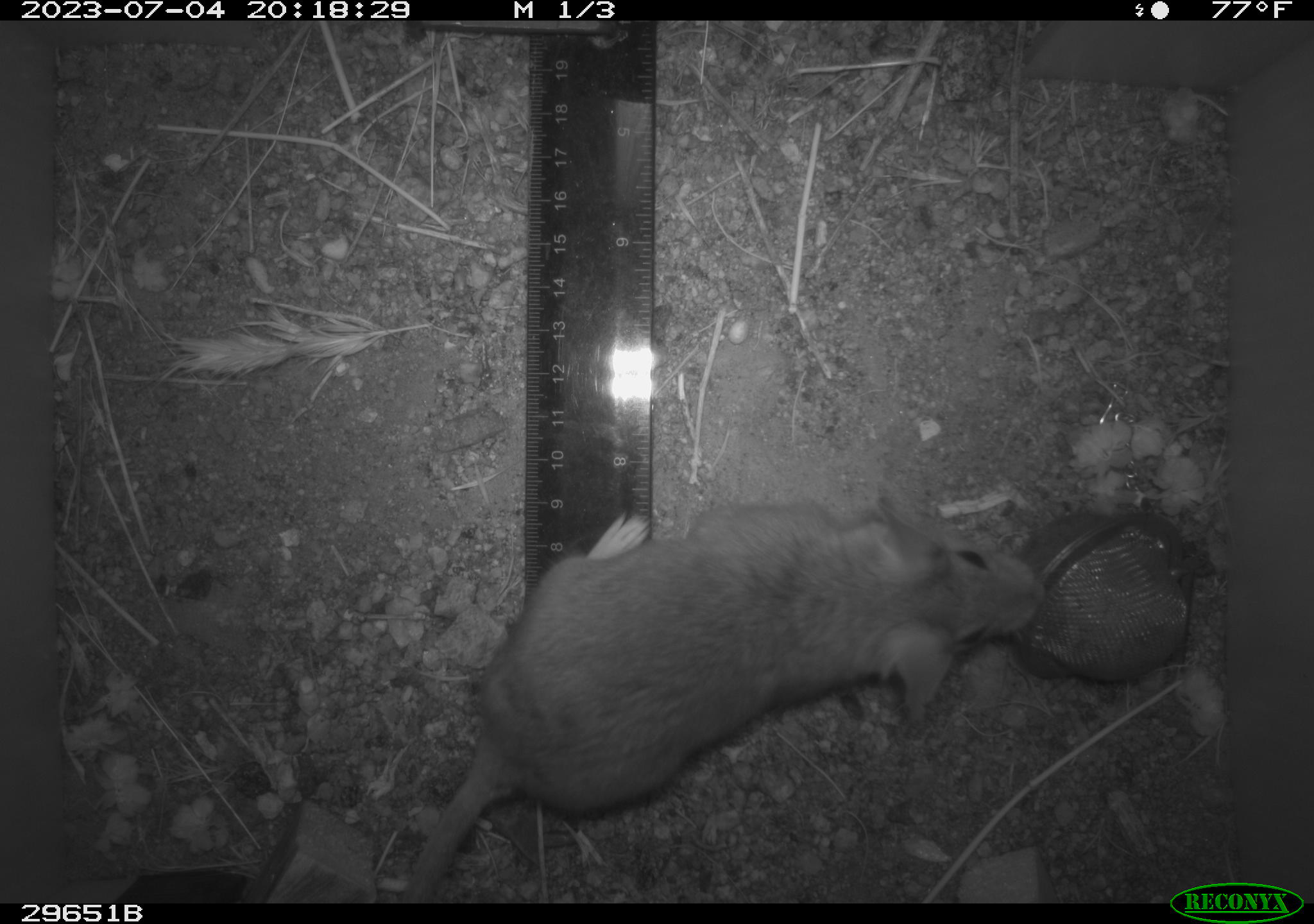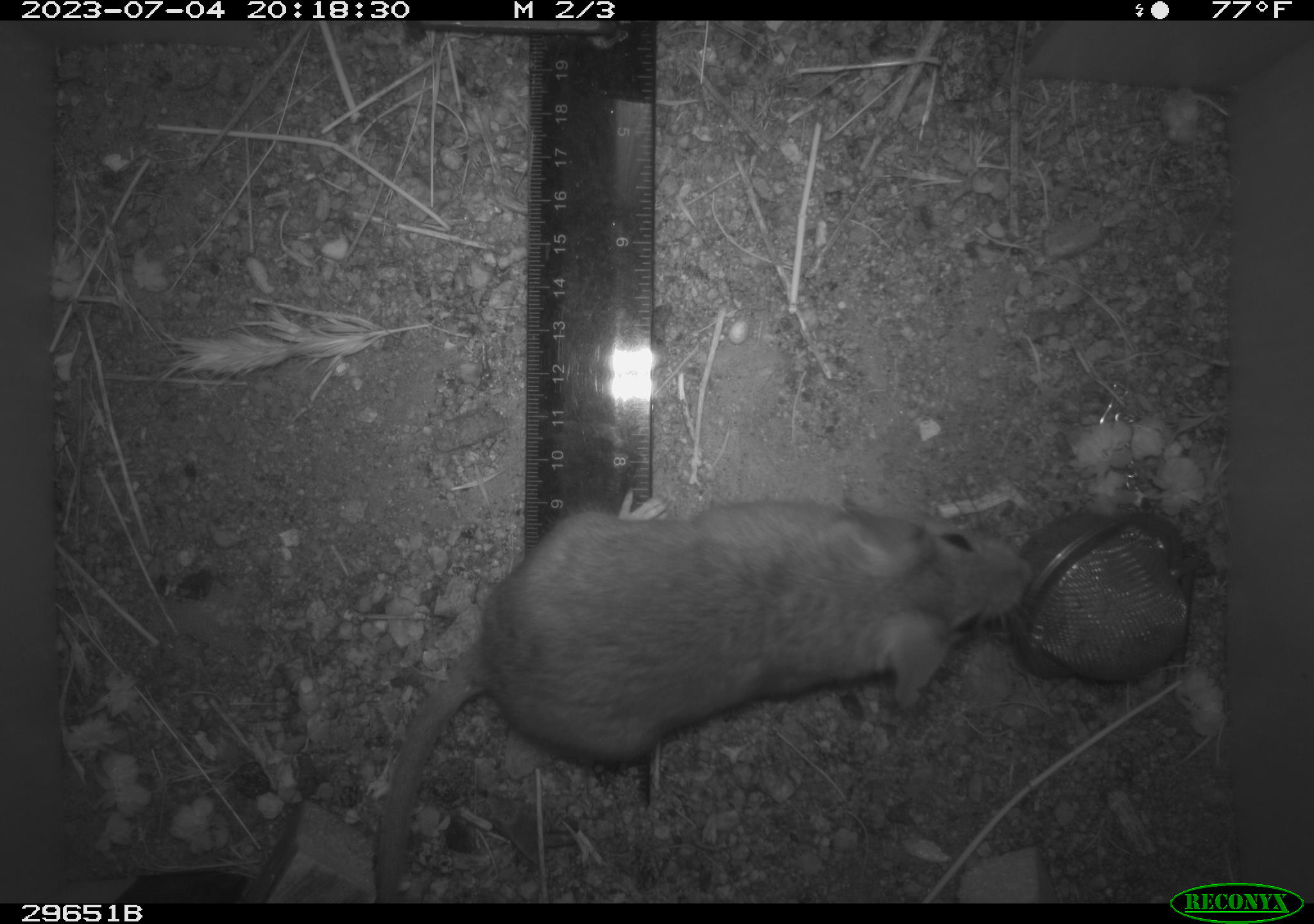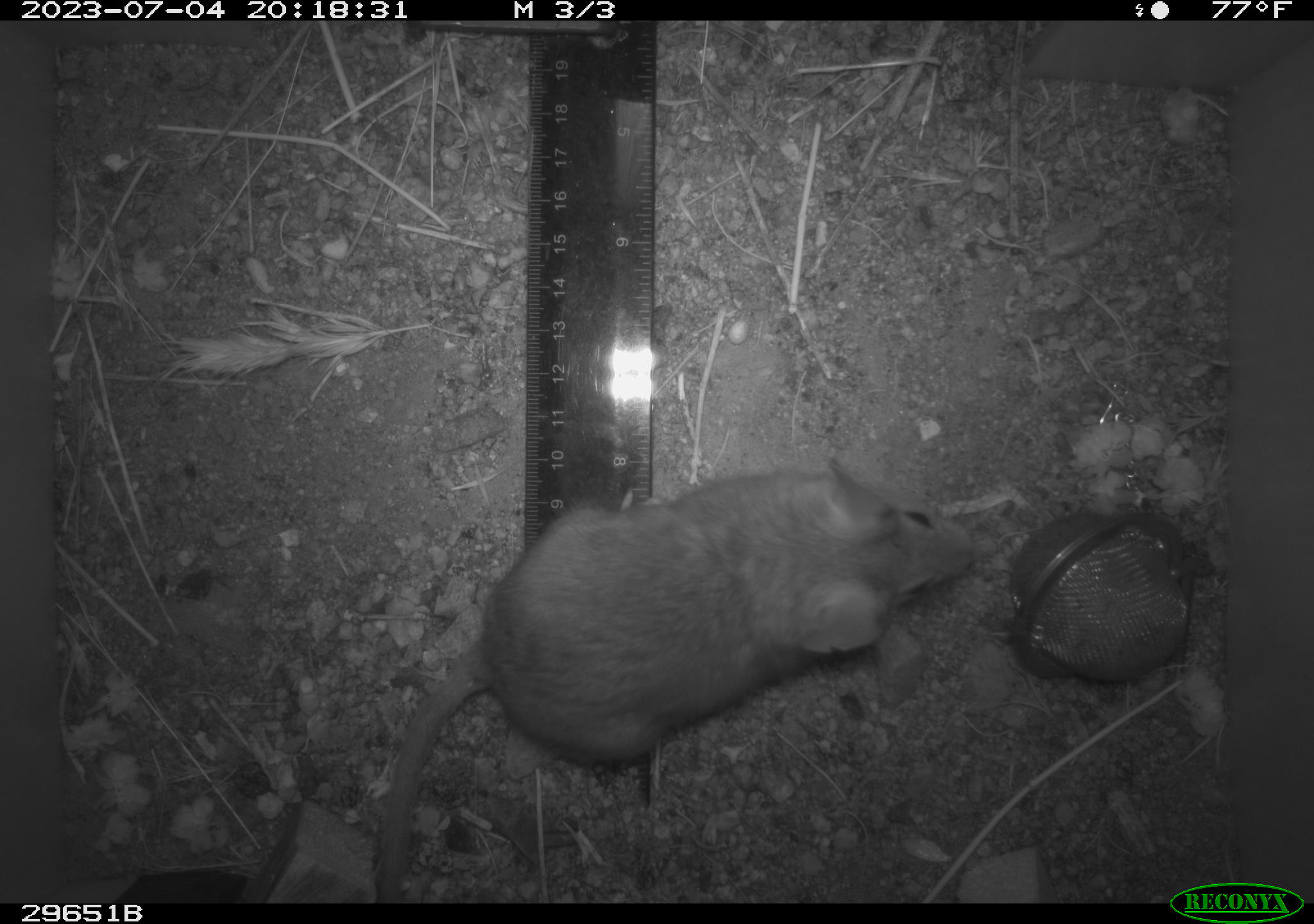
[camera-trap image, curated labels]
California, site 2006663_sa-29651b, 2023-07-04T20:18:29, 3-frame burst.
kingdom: Animalia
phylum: Chordata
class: Mammalia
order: Rodentia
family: Cricetidae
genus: Neotoma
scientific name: Neotoma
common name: pack rat or woodrat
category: neotoma species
Neotoma species (pack rat or woodrat) (Neotoma).